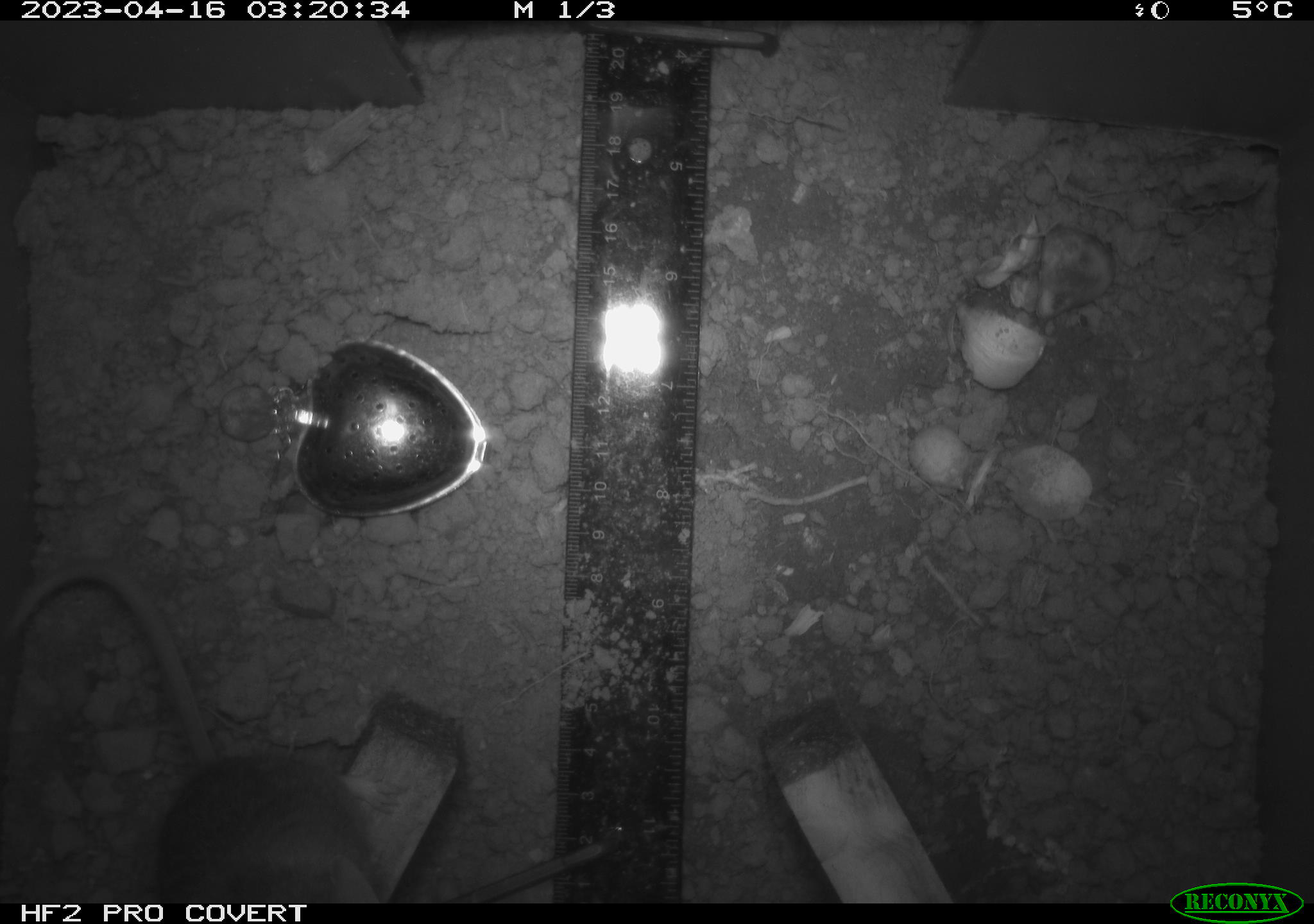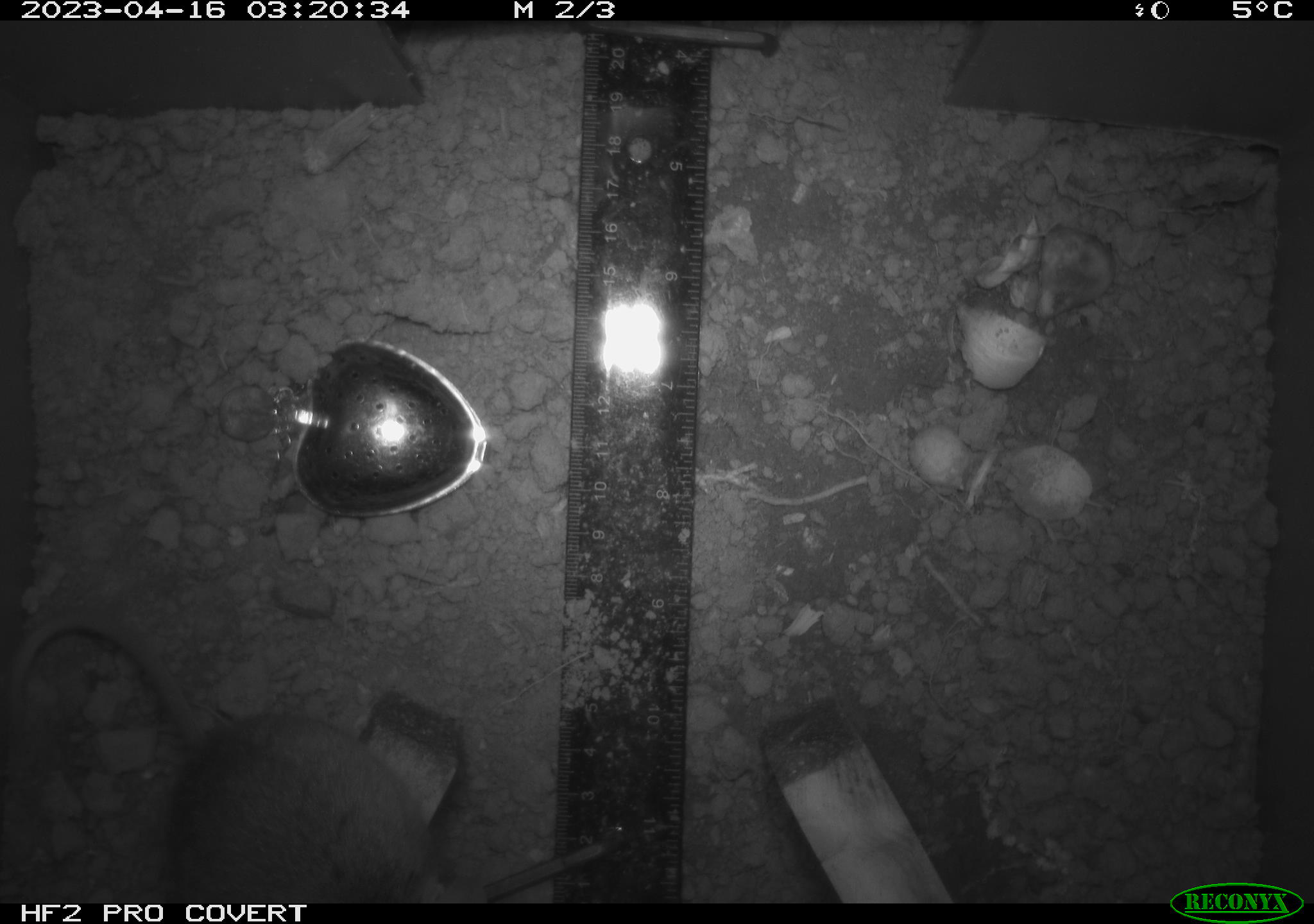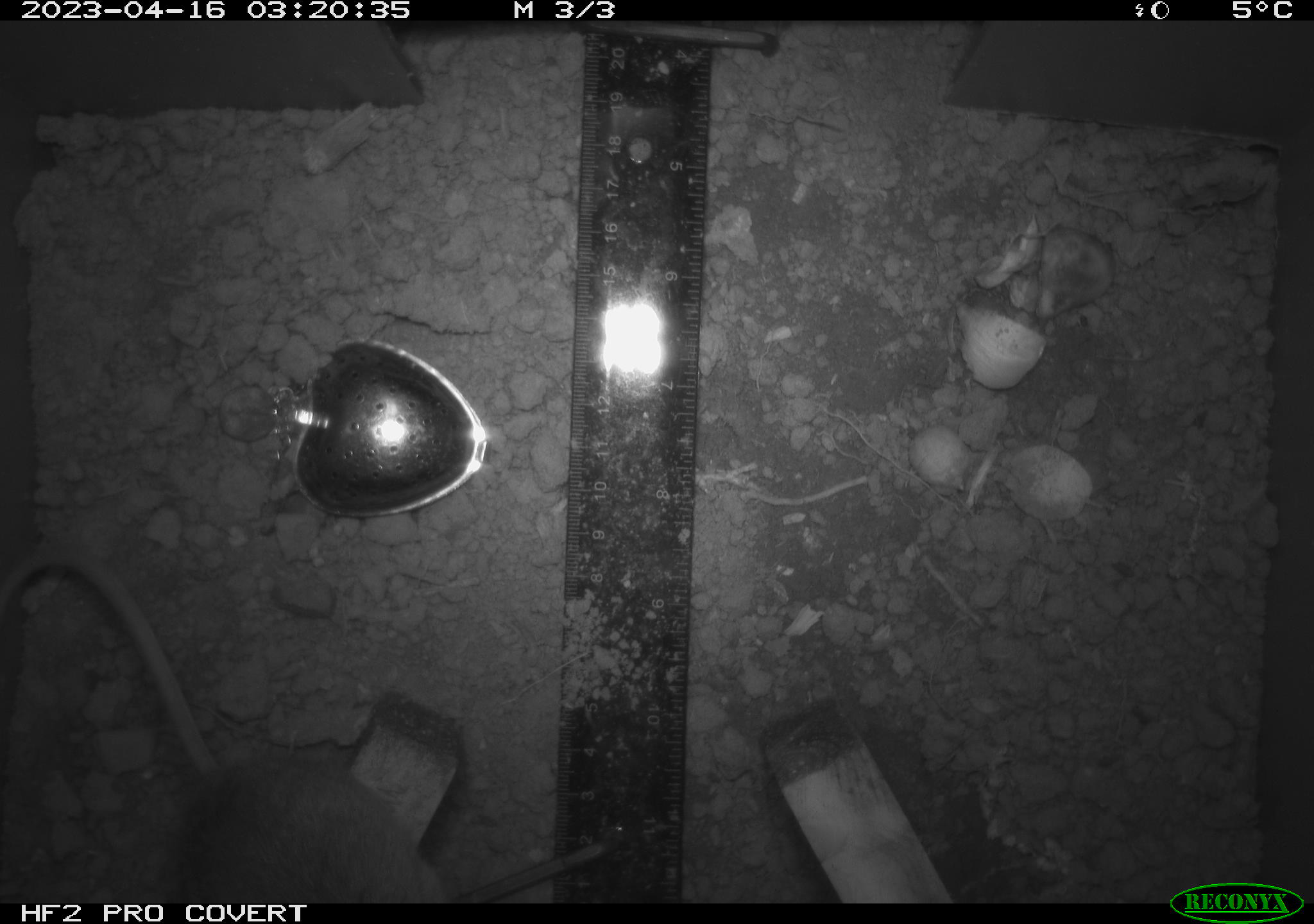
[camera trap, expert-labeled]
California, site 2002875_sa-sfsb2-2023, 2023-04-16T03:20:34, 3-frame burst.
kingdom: Animalia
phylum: Chordata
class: Mammalia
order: Rodentia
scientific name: Rodentia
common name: mouse species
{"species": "mouse species (Rodentia)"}